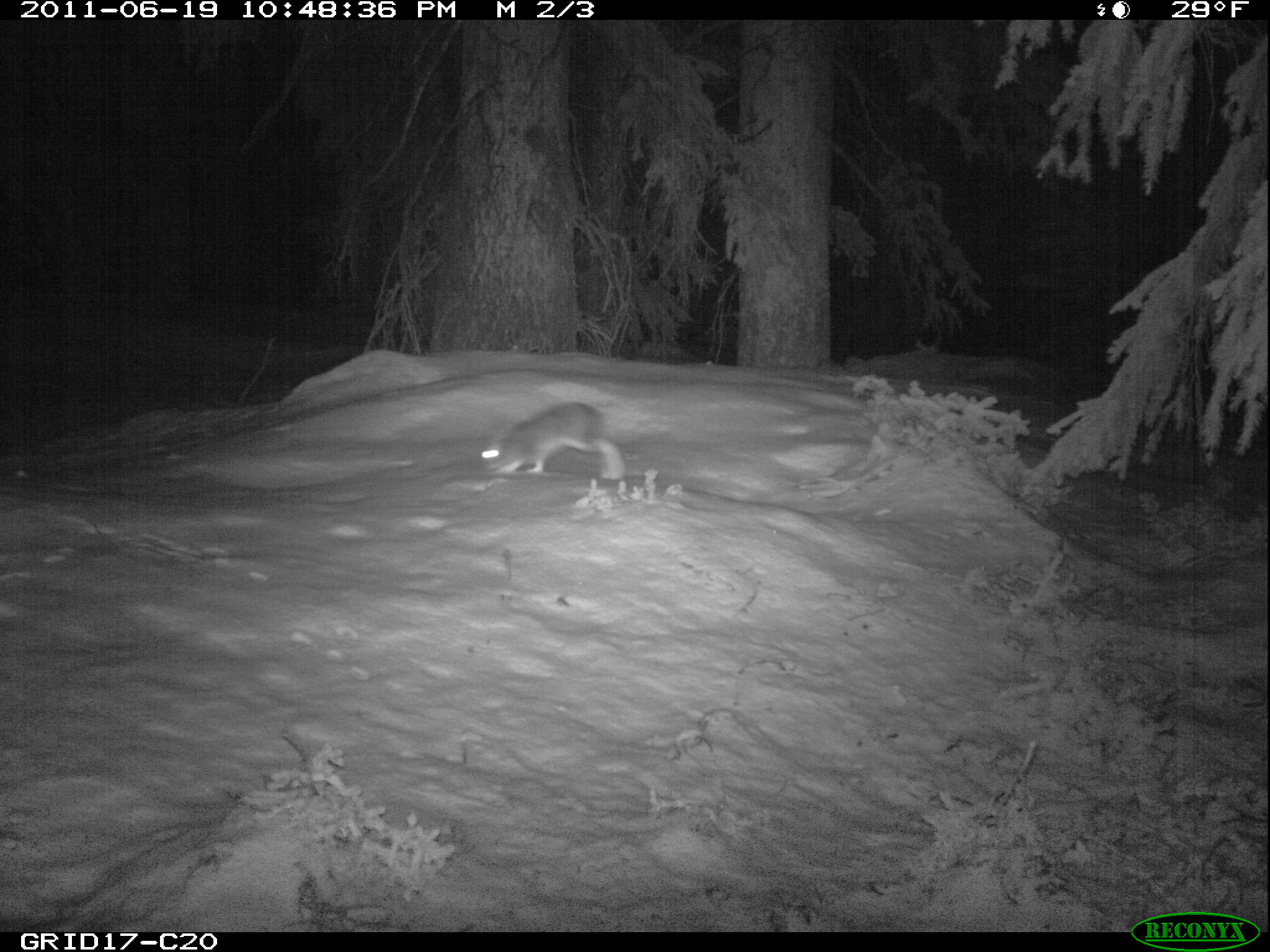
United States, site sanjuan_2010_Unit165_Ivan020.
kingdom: Animalia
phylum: Chordata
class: Mammalia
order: Lagomorpha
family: Leporidae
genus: Lepus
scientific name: Lepus americanus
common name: snowshoe hare